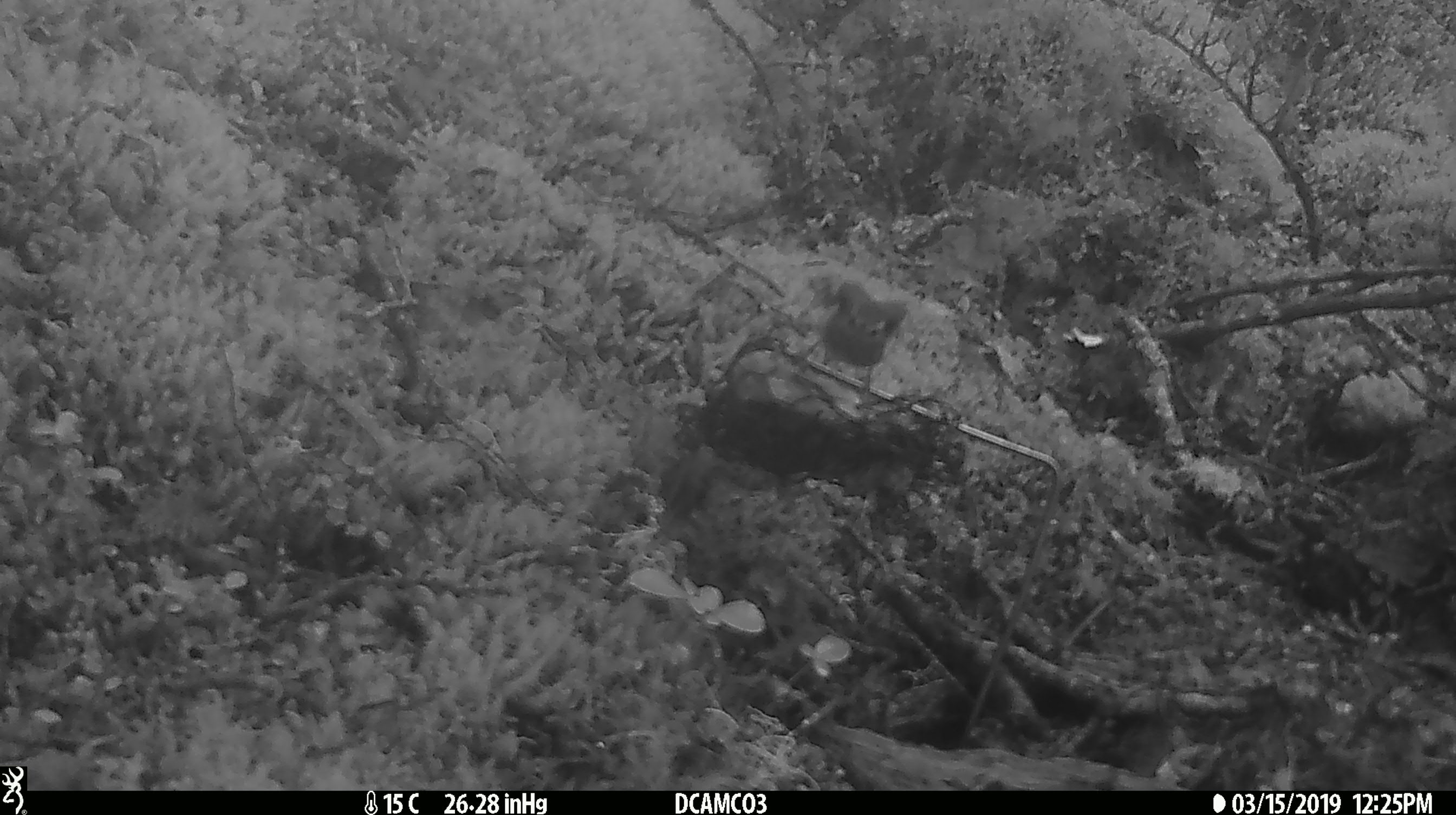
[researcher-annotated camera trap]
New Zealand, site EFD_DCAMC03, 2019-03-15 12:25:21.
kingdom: Animalia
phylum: Chordata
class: Aves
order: Passeriformes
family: Acanthisittidae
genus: Acanthisitta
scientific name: Acanthisitta chloris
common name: rifleman